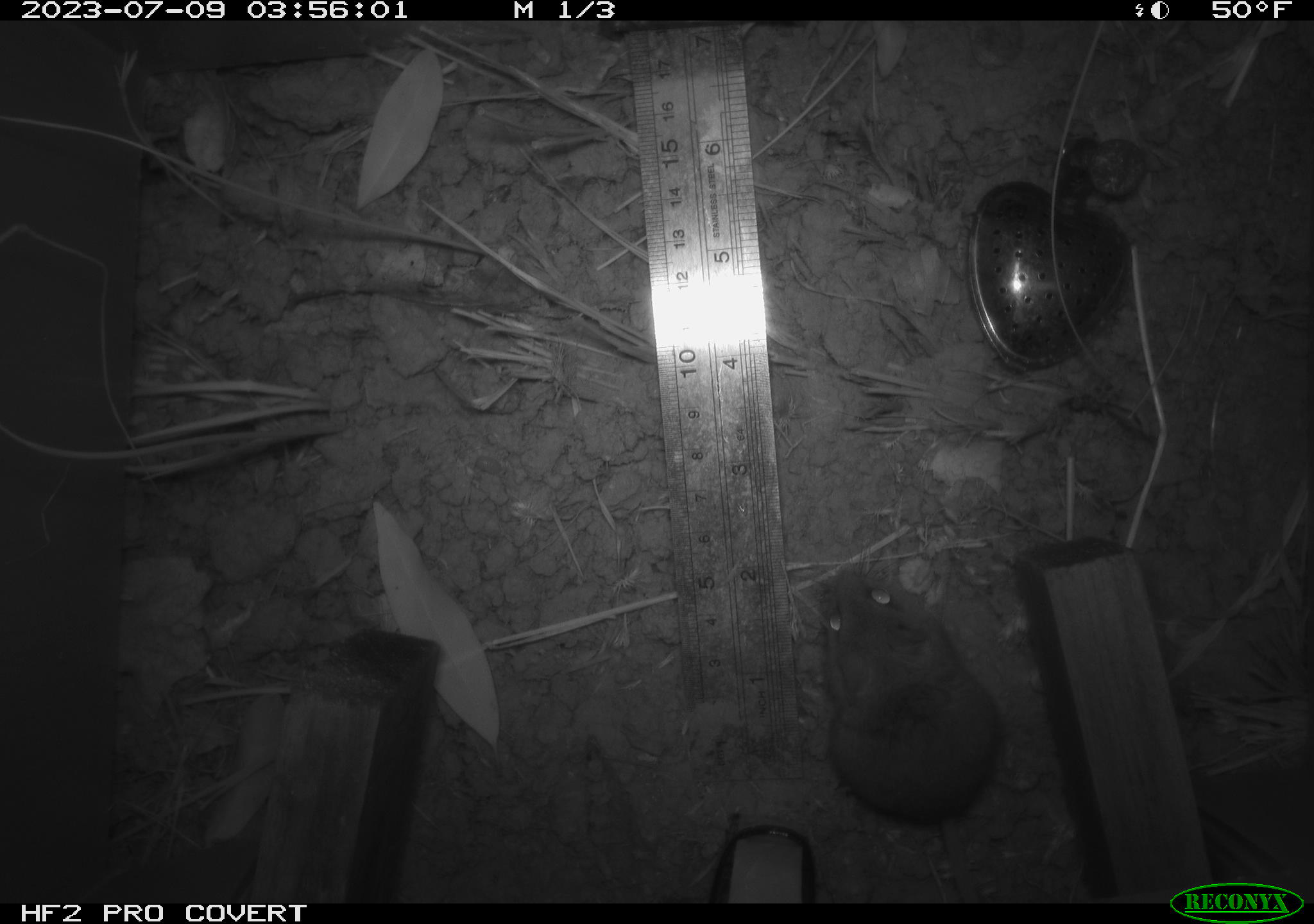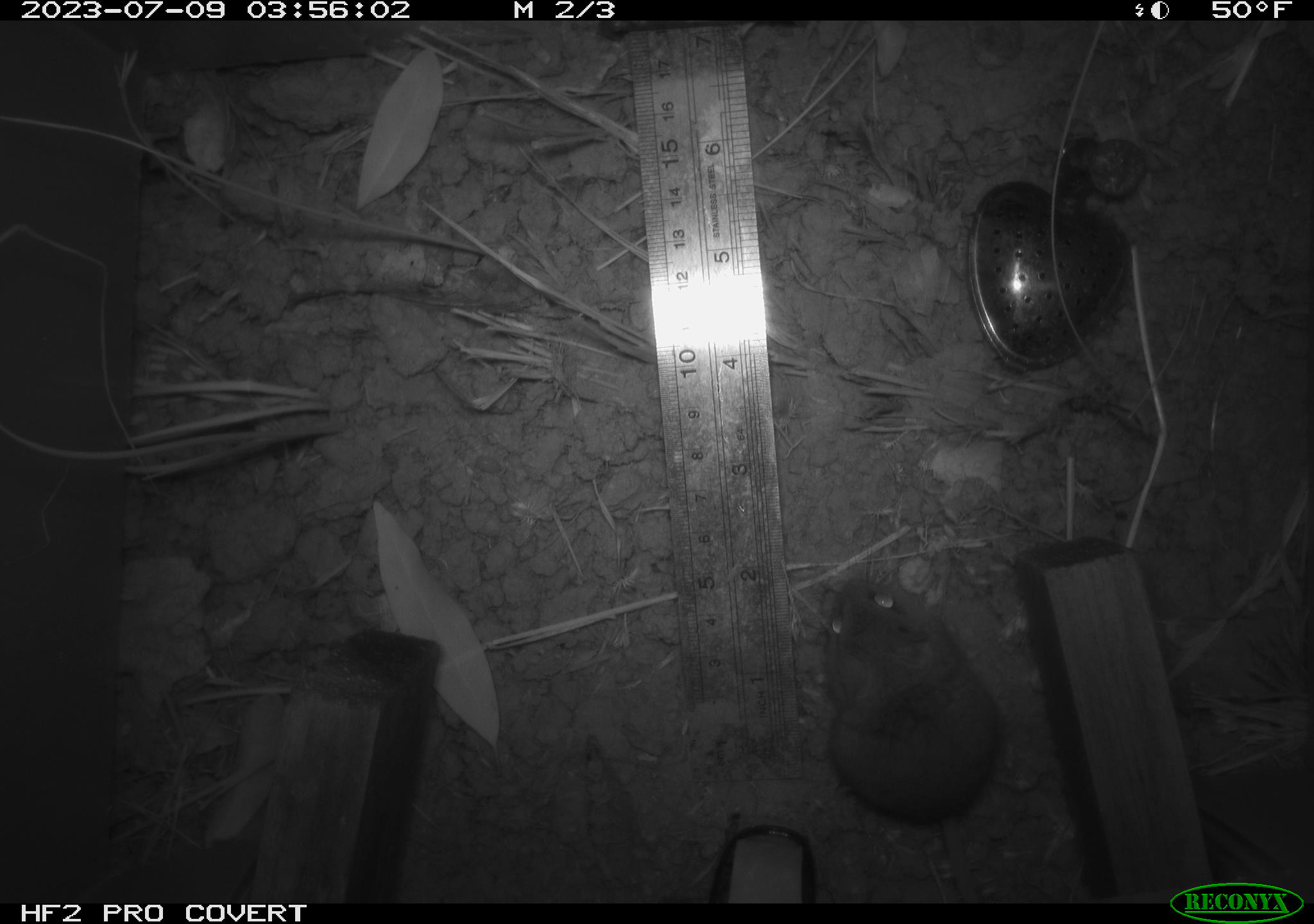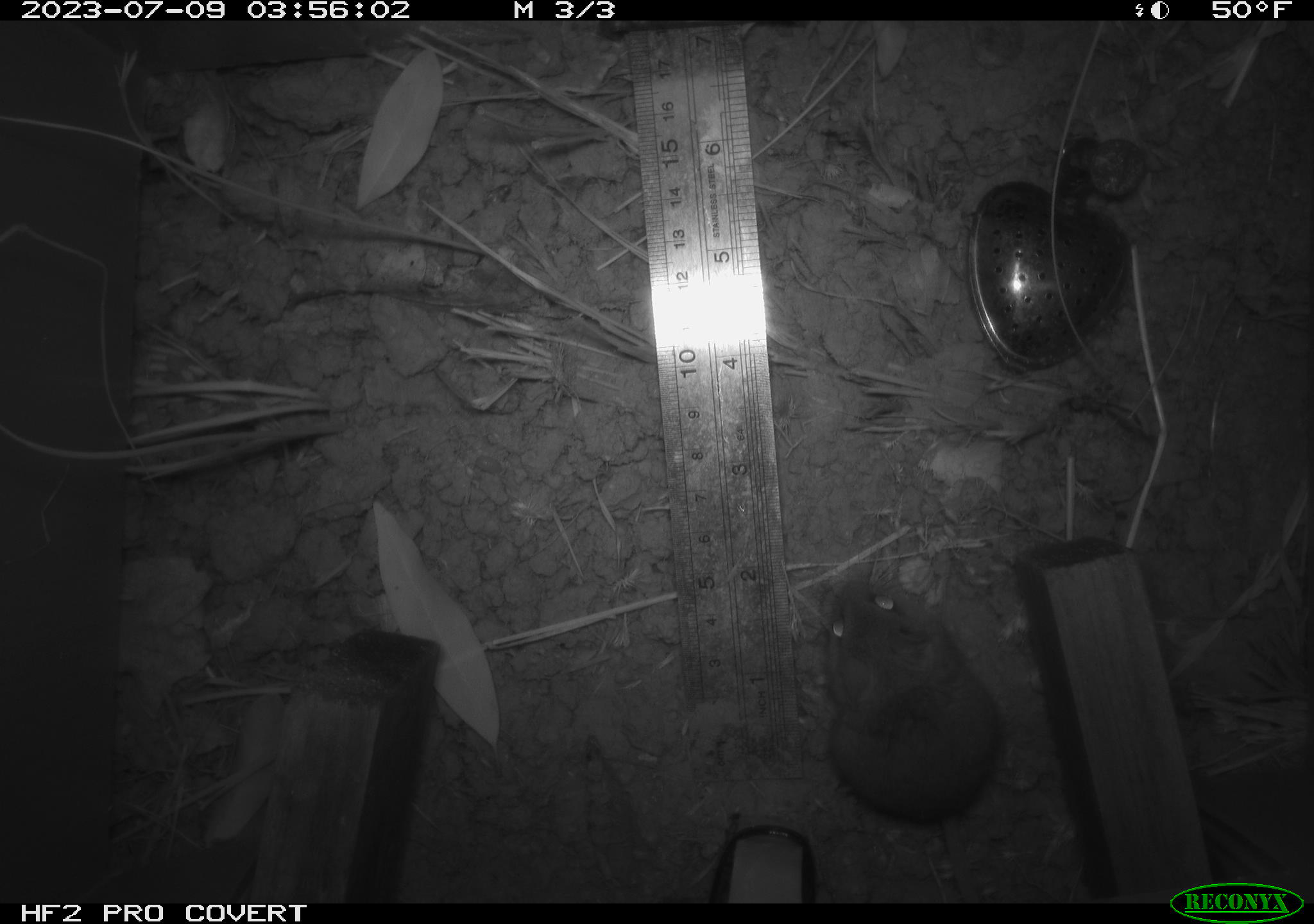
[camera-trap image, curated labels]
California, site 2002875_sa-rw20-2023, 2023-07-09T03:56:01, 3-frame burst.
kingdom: Animalia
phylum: Chordata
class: Mammalia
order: Rodentia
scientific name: Rodentia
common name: mouse species